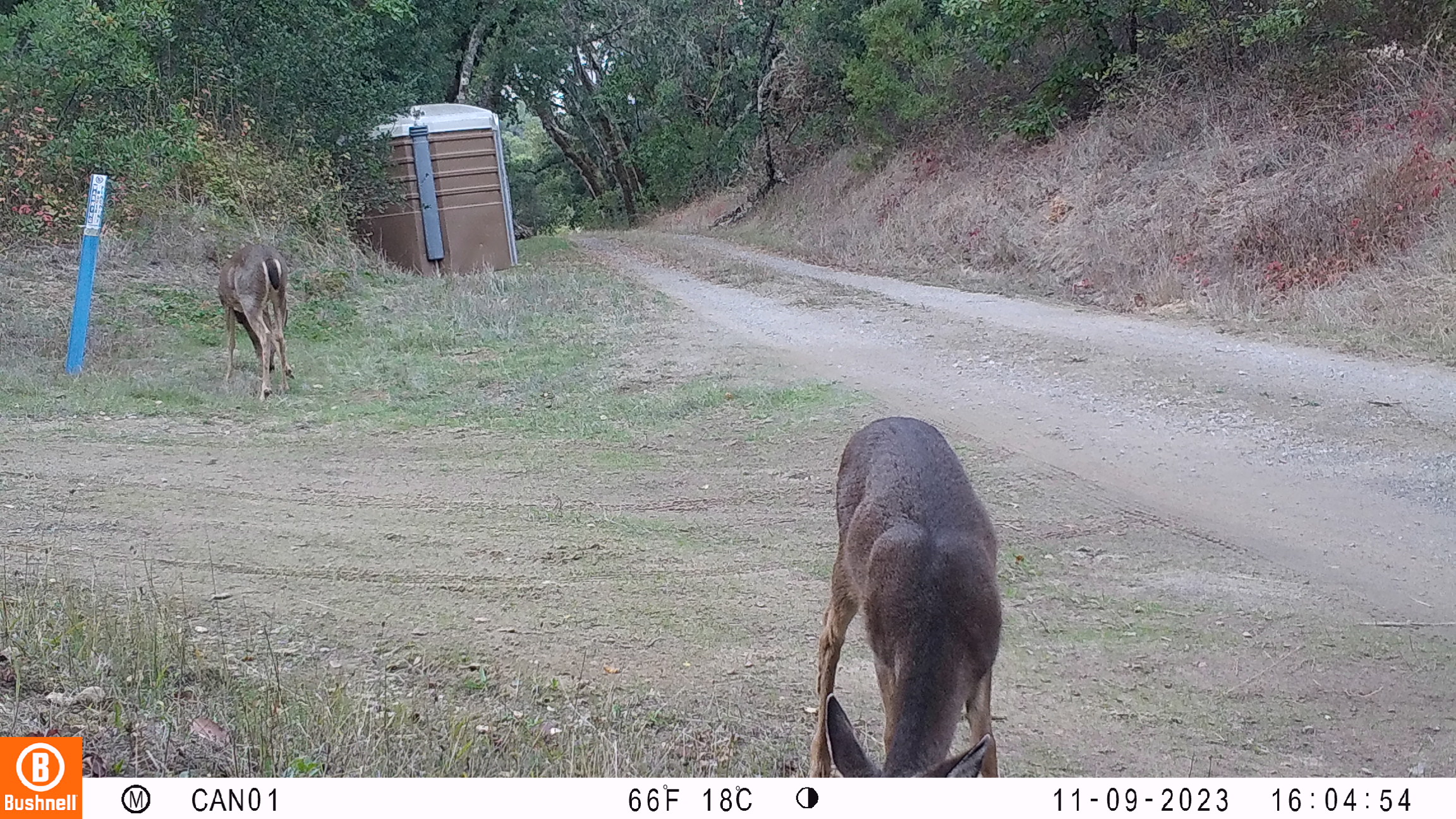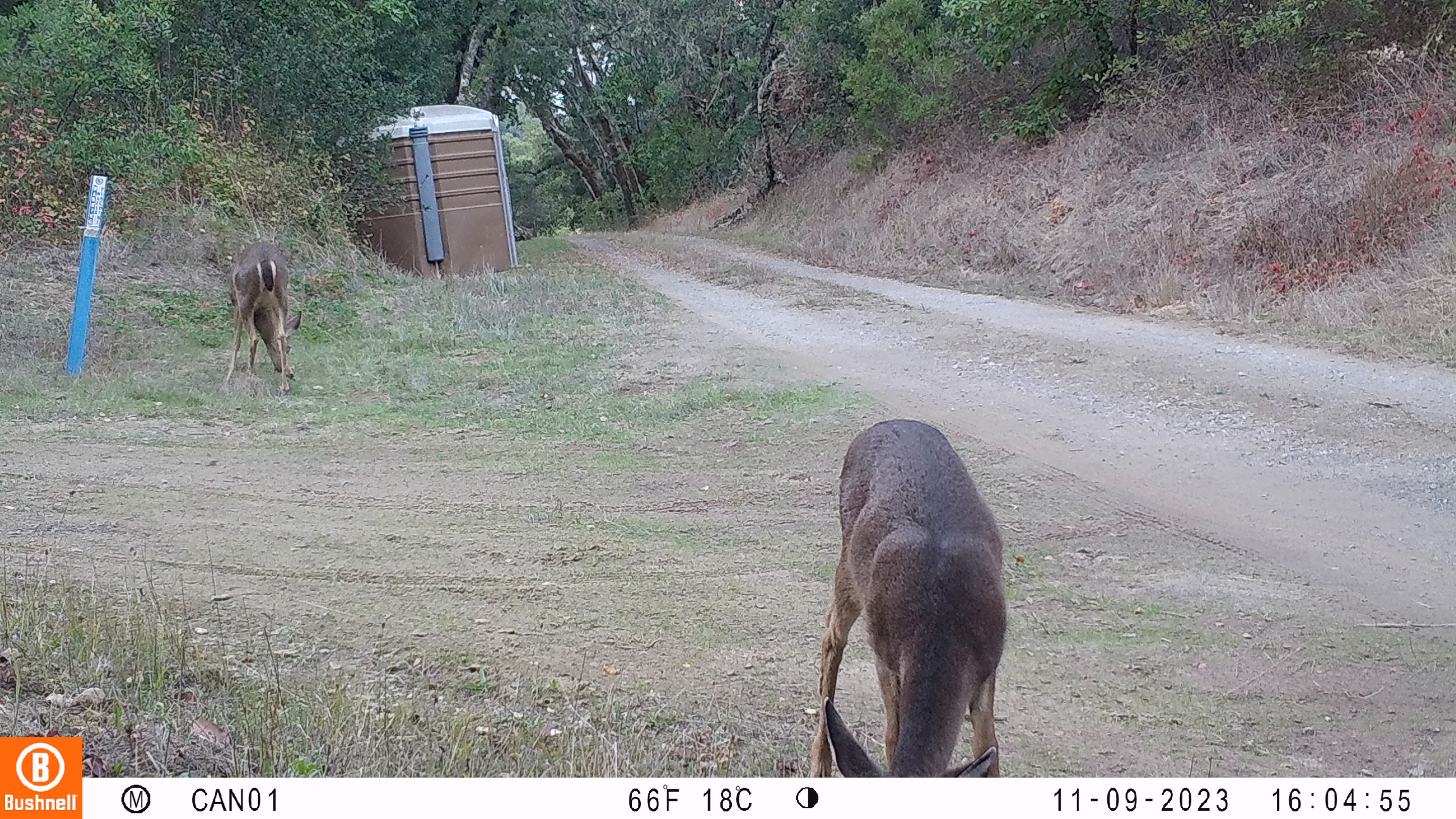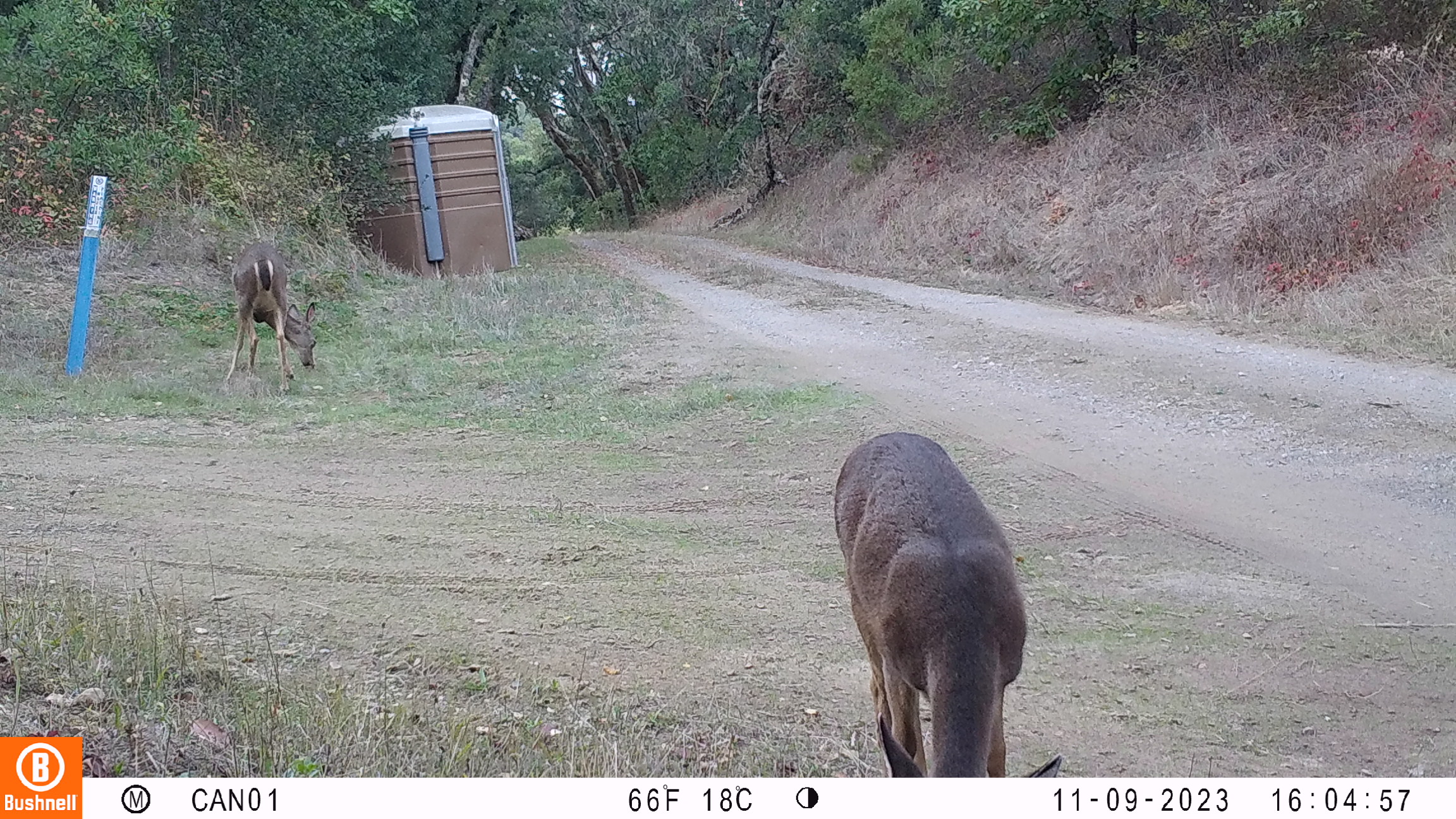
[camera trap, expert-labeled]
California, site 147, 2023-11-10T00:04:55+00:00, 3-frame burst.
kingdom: Animalia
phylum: Chordata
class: Mammalia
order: Artiodactyla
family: Cervidae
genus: Odocoileus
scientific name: Odocoileus hemionus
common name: mule deer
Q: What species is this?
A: Mule deer (Odocoileus hemionus).